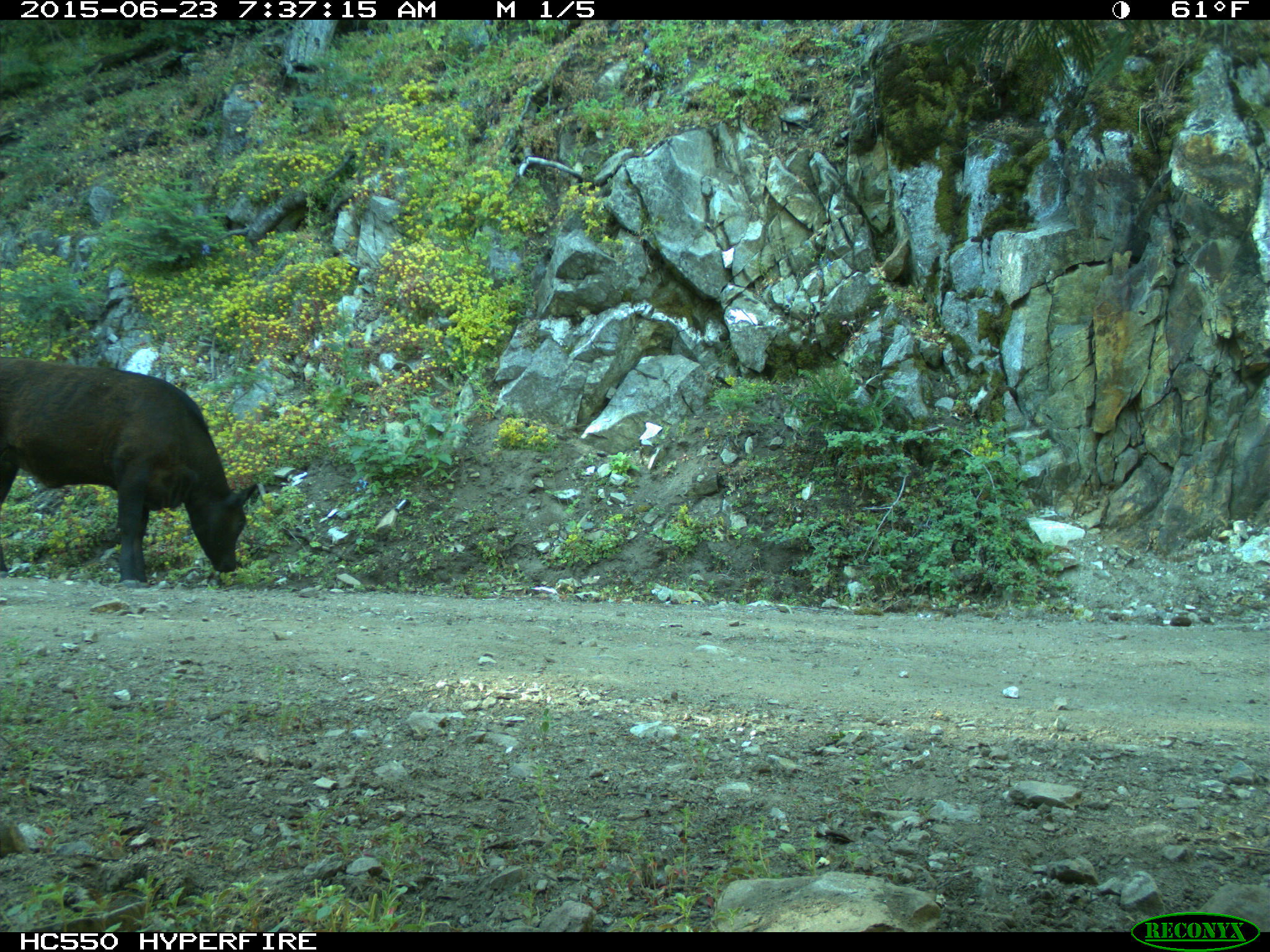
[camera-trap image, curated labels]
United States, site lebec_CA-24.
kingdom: Animalia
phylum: Chordata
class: Mammalia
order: Artiodactyla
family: Bovidae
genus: Bos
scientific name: Bos taurus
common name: domestic cow